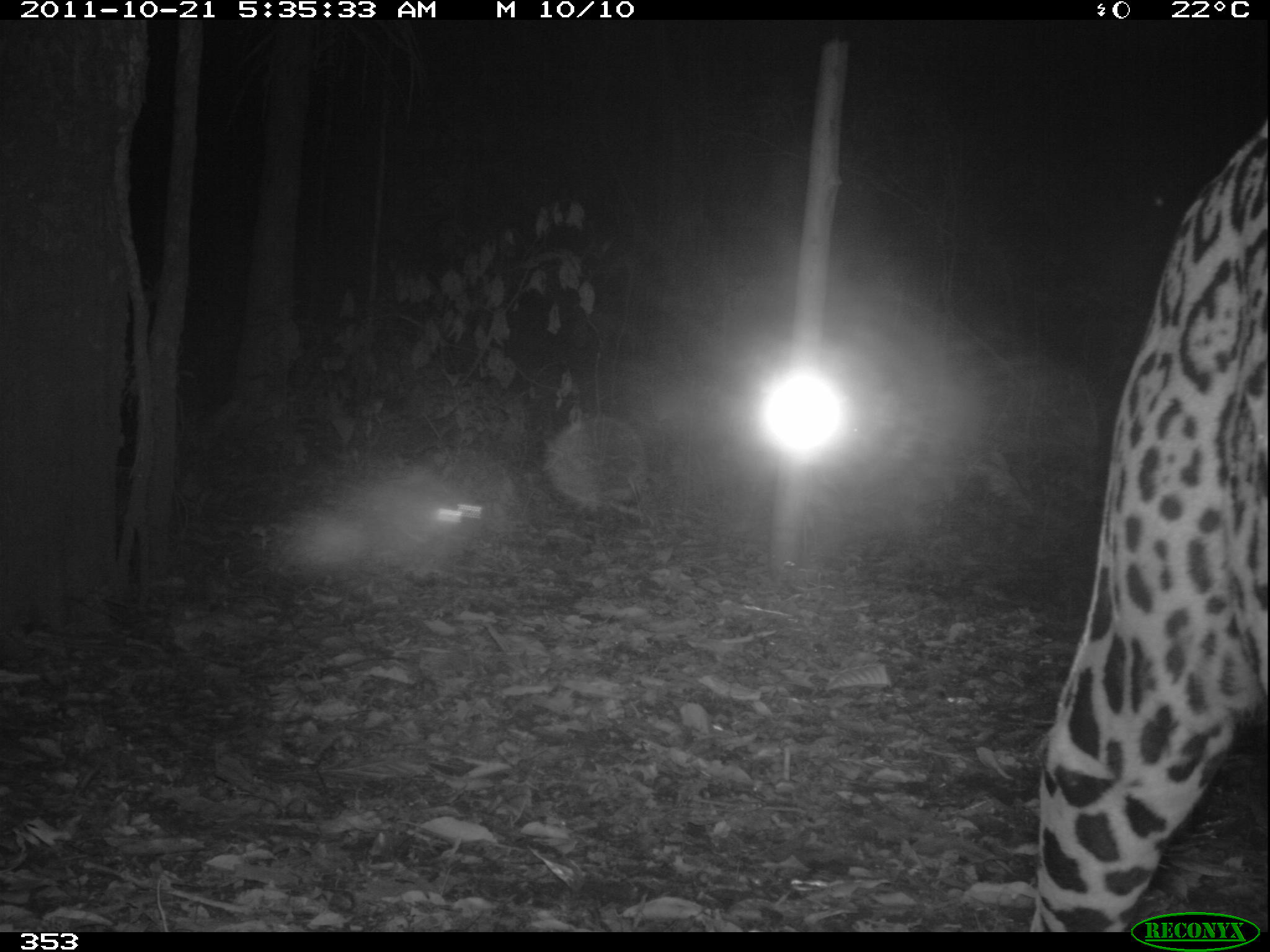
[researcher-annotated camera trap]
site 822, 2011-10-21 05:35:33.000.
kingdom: Animalia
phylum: Chordata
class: Mammalia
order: Carnivora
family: Felidae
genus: Panthera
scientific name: Panthera onca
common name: jaguar